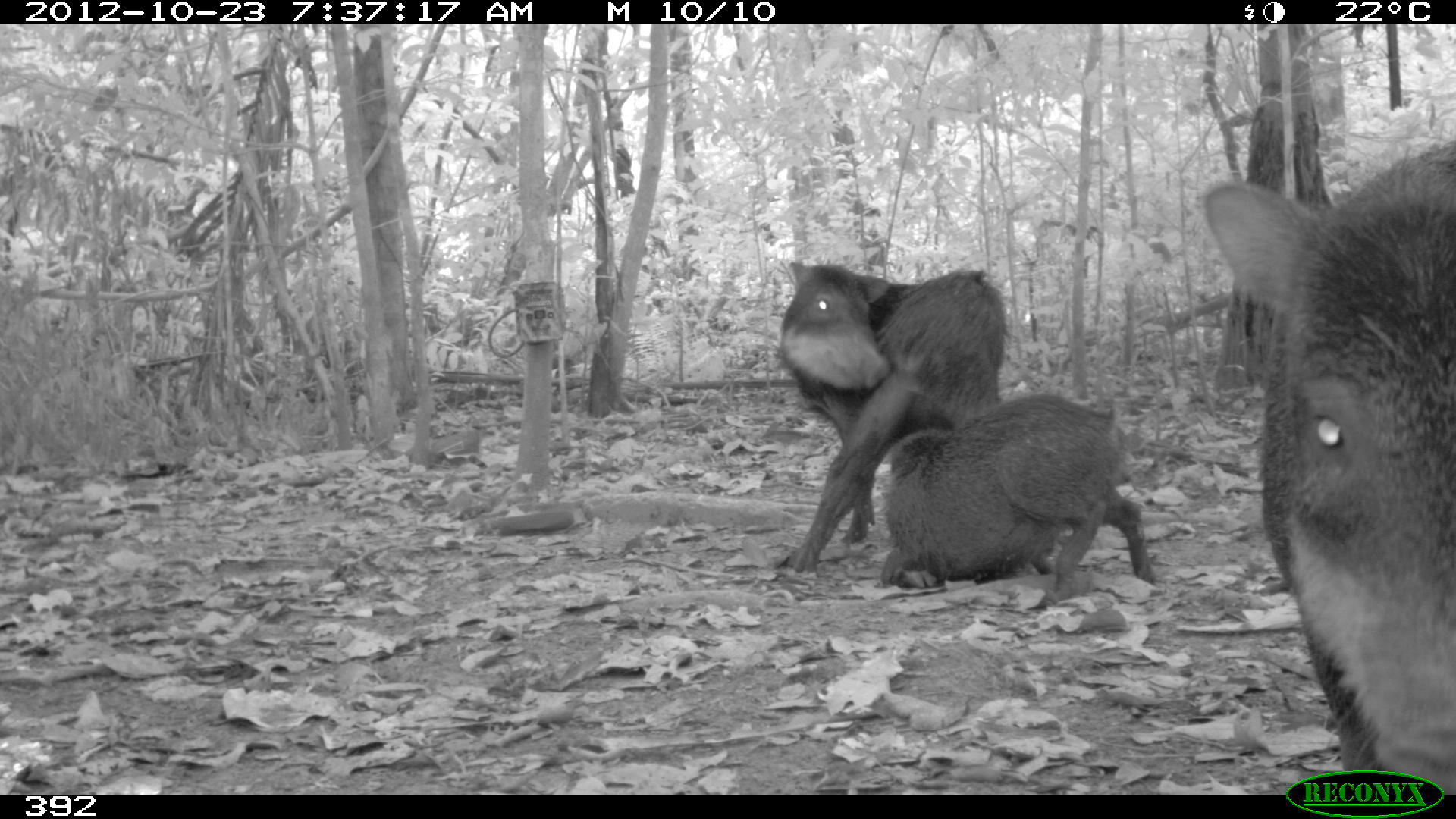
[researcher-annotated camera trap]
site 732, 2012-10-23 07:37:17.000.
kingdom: Animalia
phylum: Chordata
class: Mammalia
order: Artiodactyla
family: Tayassuidae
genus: Tayassu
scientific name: Tayassu pecari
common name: white-lipped peccary